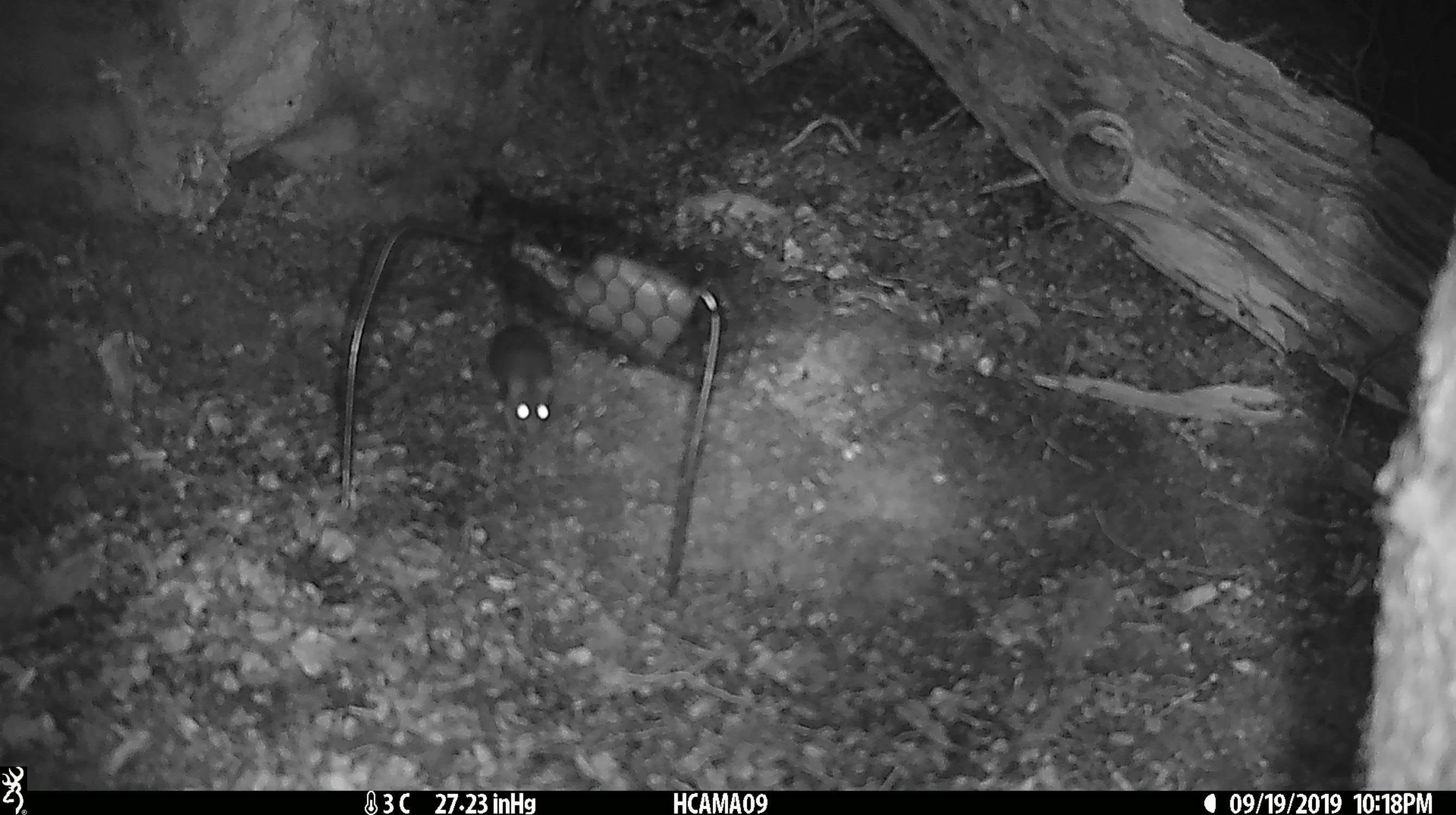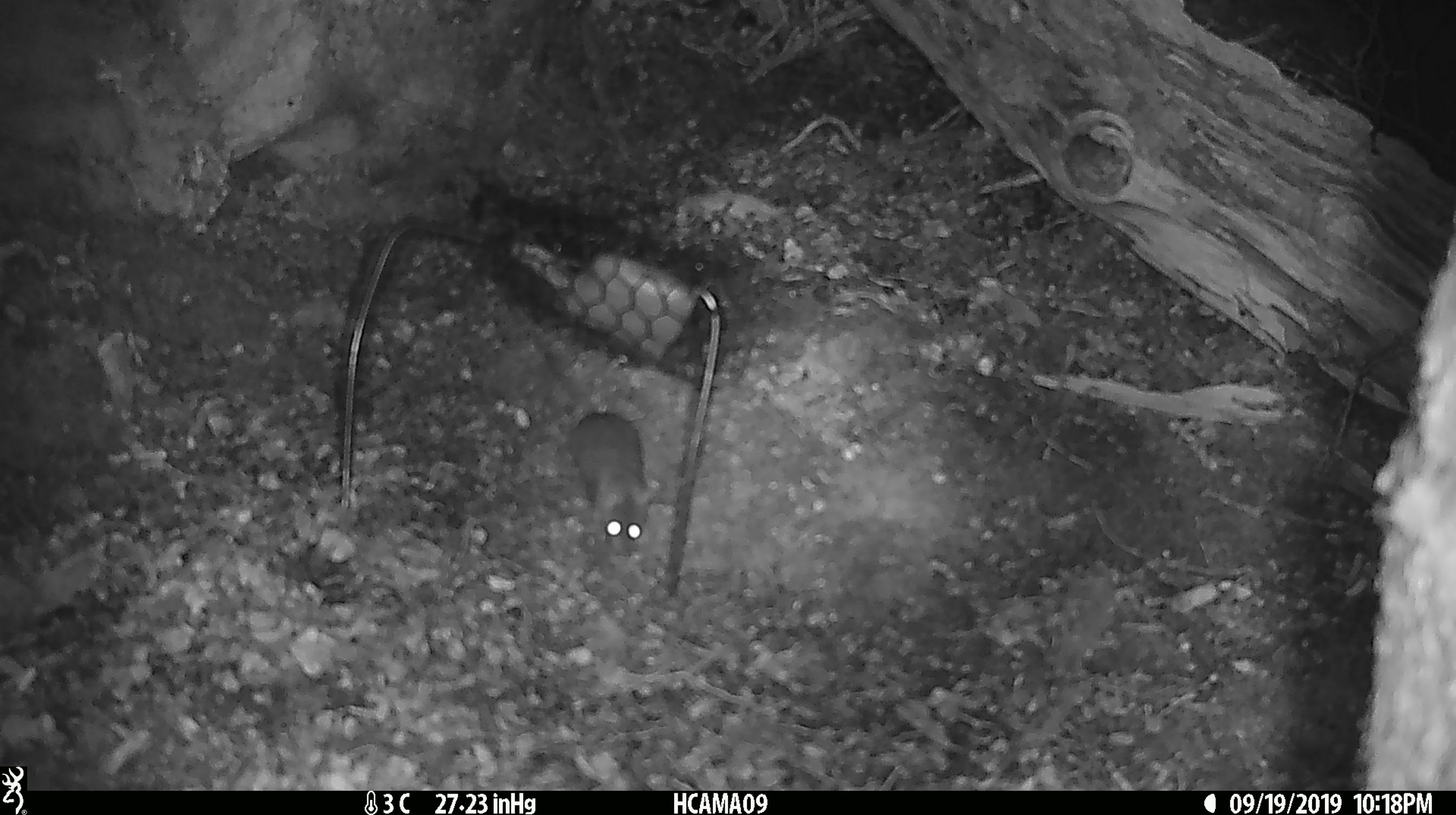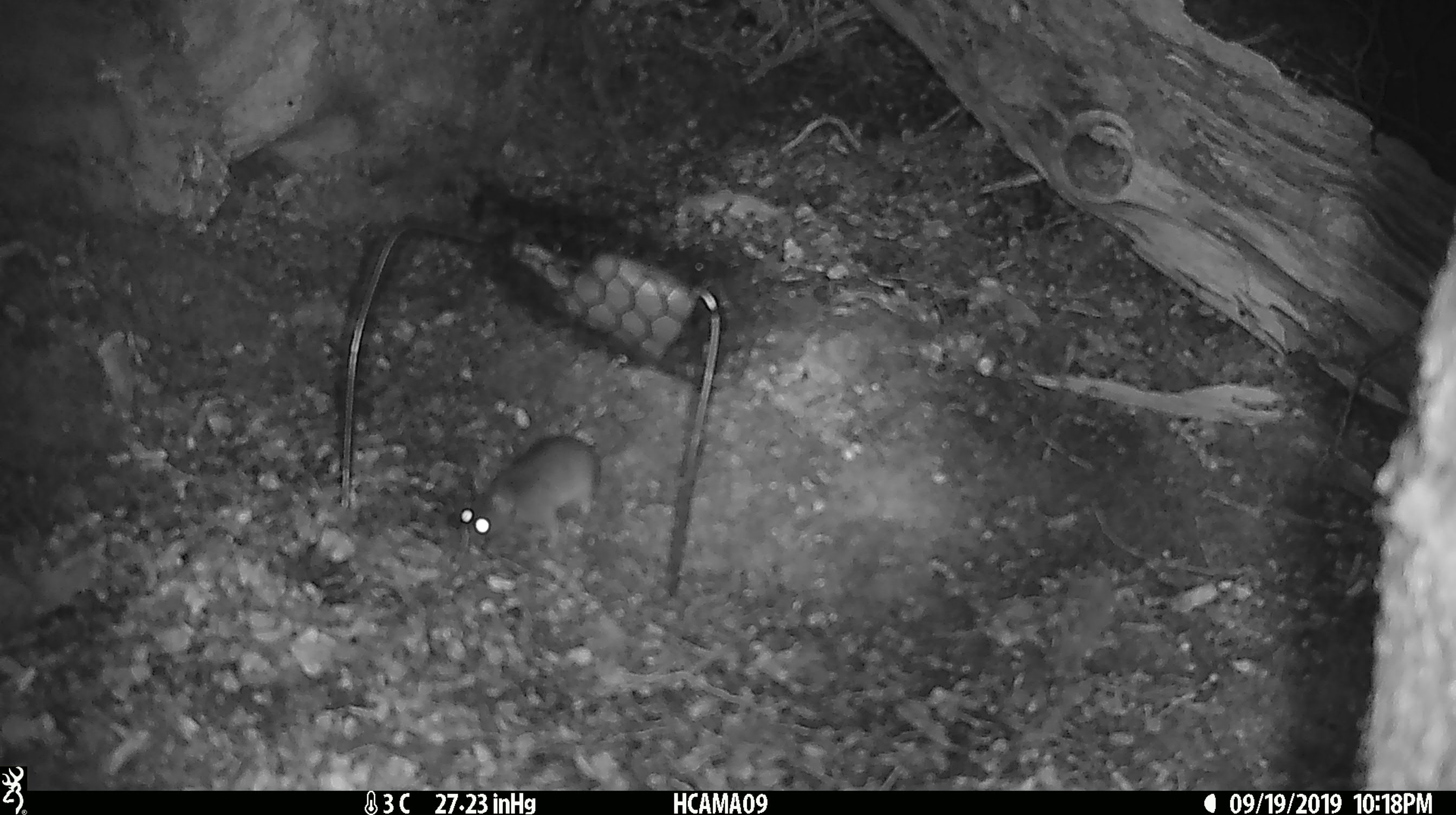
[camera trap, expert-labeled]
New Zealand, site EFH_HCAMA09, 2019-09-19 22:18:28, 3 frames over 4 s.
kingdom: Animalia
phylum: Chordata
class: Mammalia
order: Rodentia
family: Muridae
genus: Mus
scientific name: Mus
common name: mouse